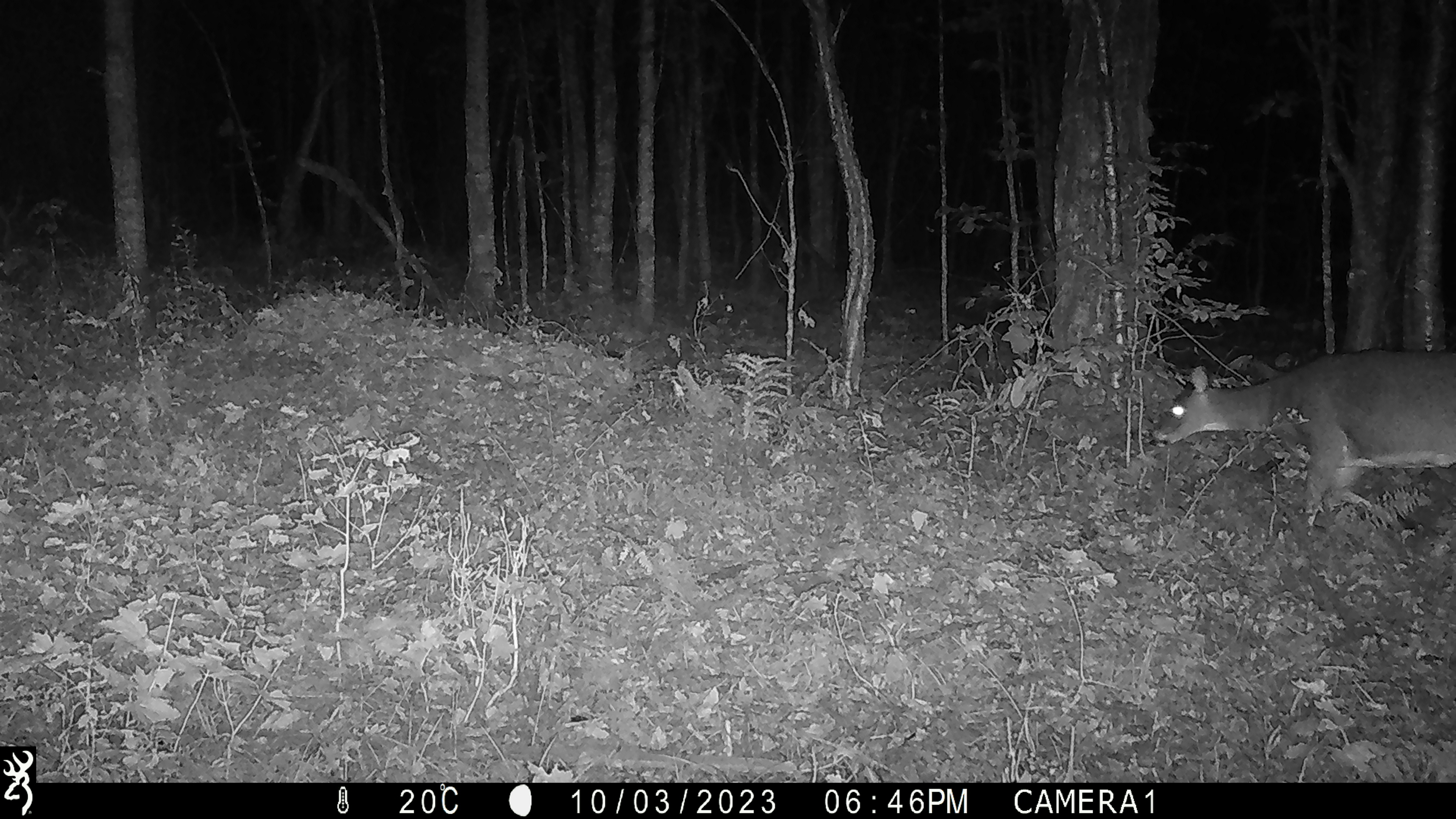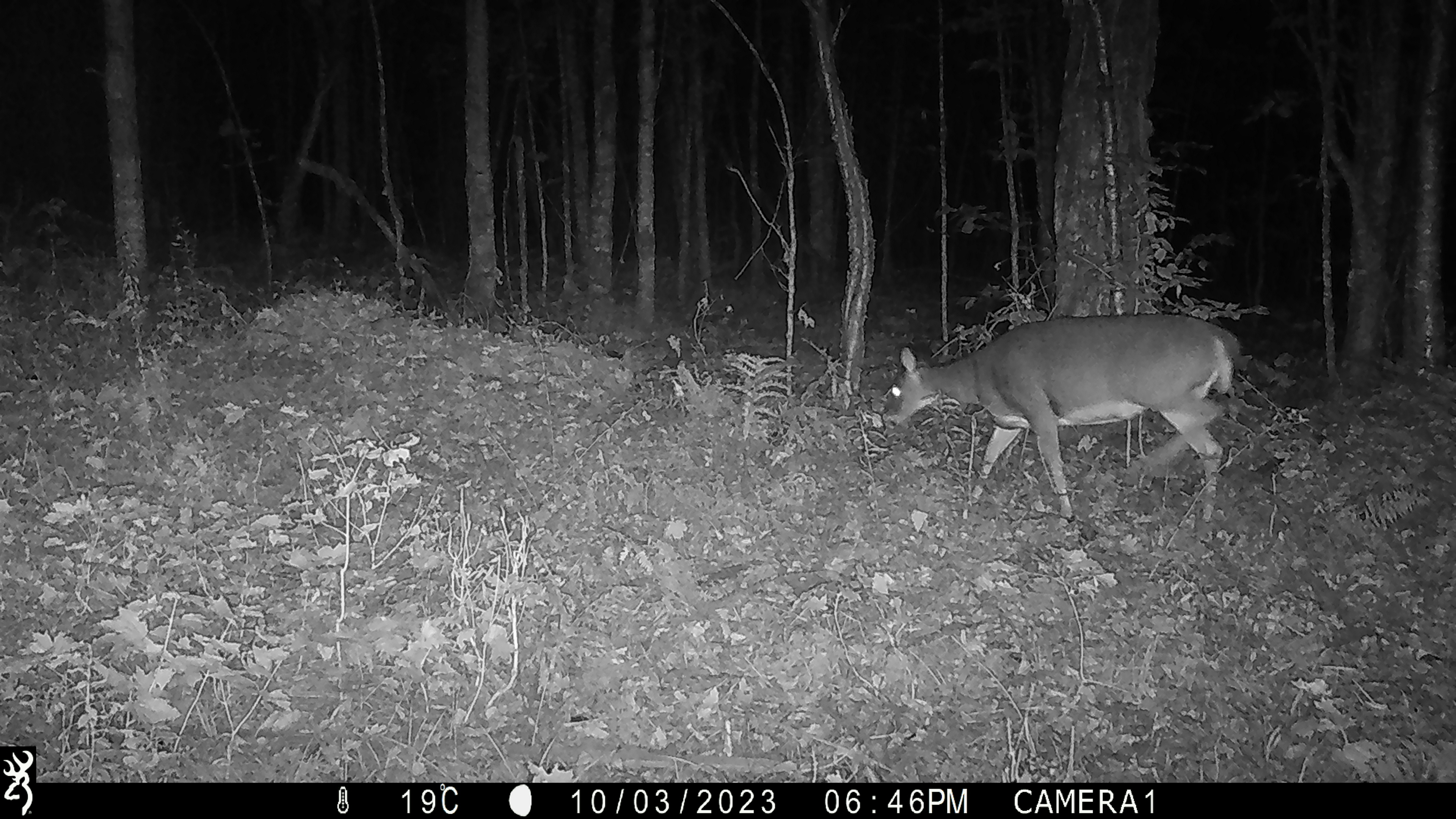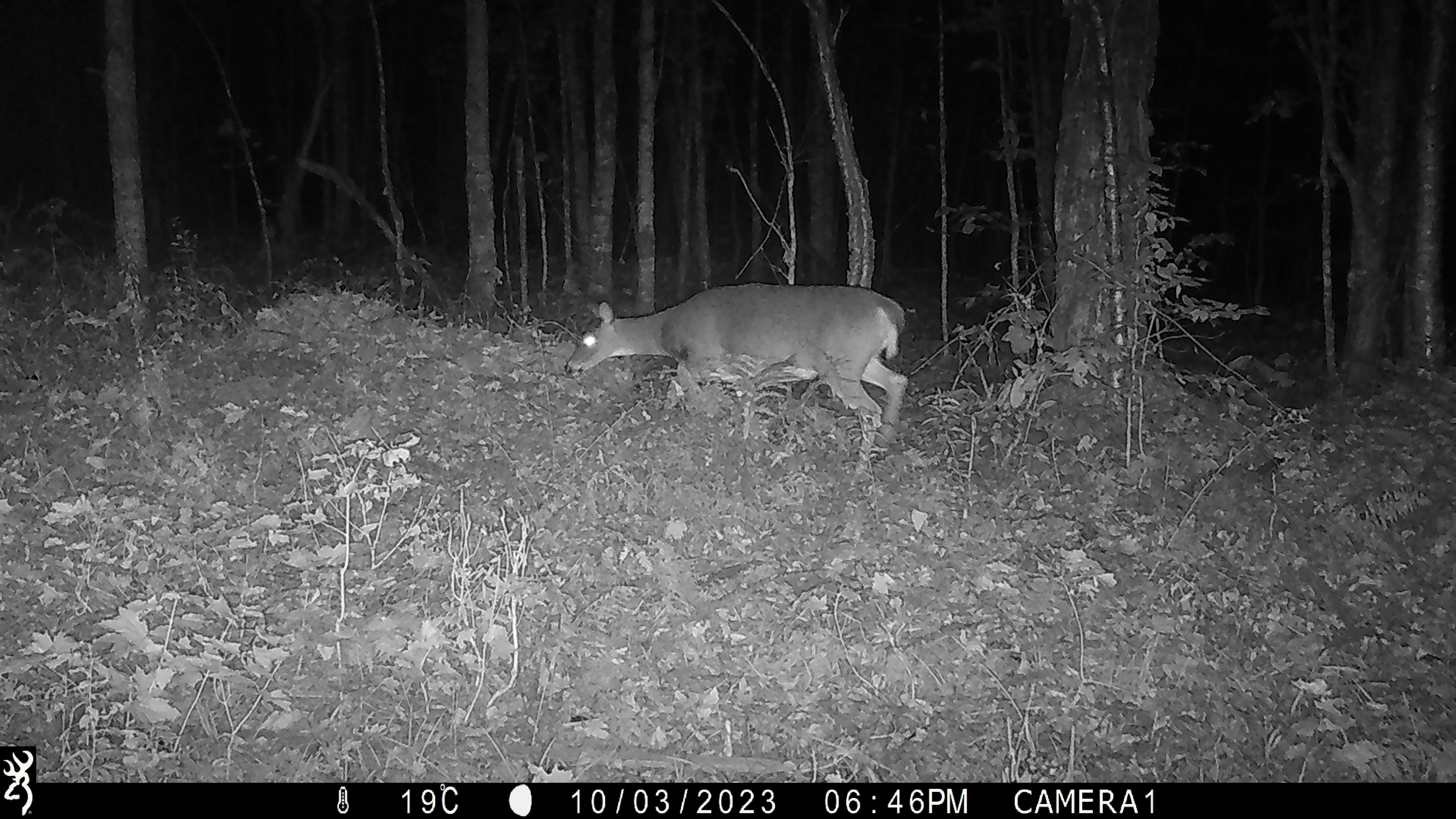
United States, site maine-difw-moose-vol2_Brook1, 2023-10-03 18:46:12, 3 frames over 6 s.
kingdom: Animalia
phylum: Chordata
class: Mammalia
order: Artiodactyla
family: Cervidae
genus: Odocoileus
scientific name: Odocoileus virginianus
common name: white-tailed deer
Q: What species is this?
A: White-tailed deer (Odocoileus virginianus).